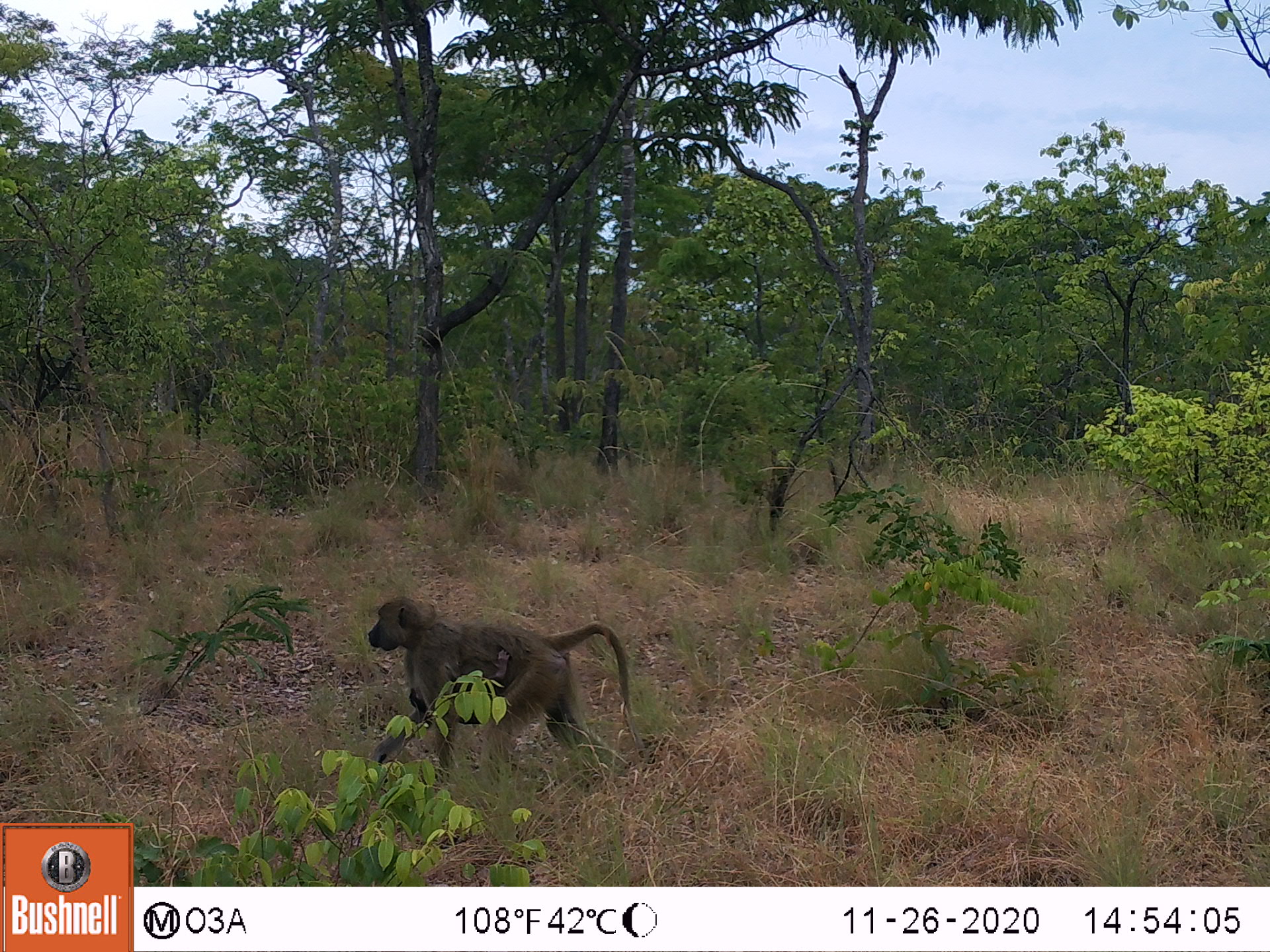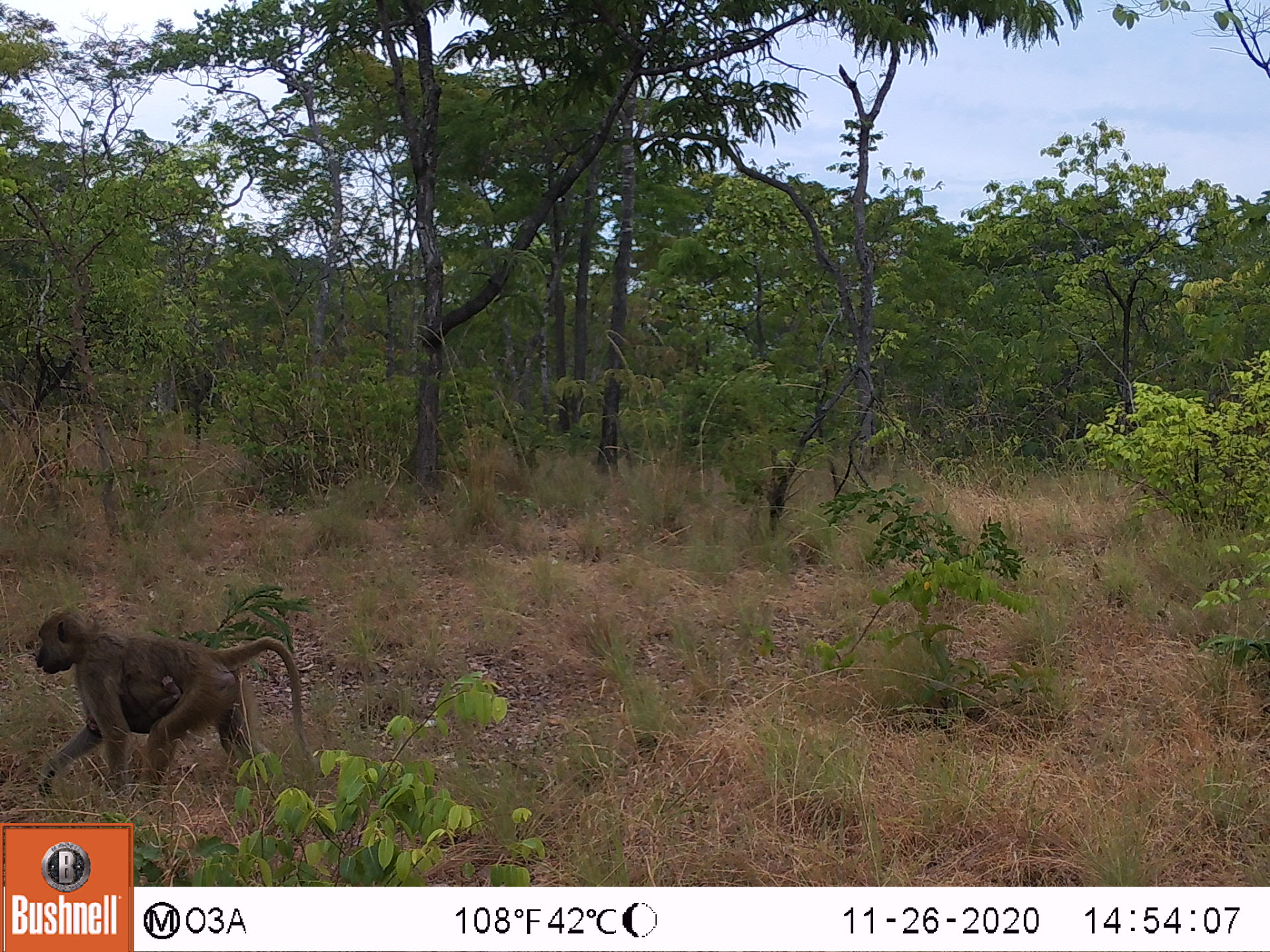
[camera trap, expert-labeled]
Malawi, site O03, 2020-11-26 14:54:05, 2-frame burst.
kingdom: Animalia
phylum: Chordata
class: Mammalia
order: Primates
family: Cercopithecidae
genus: Papio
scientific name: Papio cynocephalus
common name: yellow baboon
Yellow baboon (Papio cynocephalus), count 2.